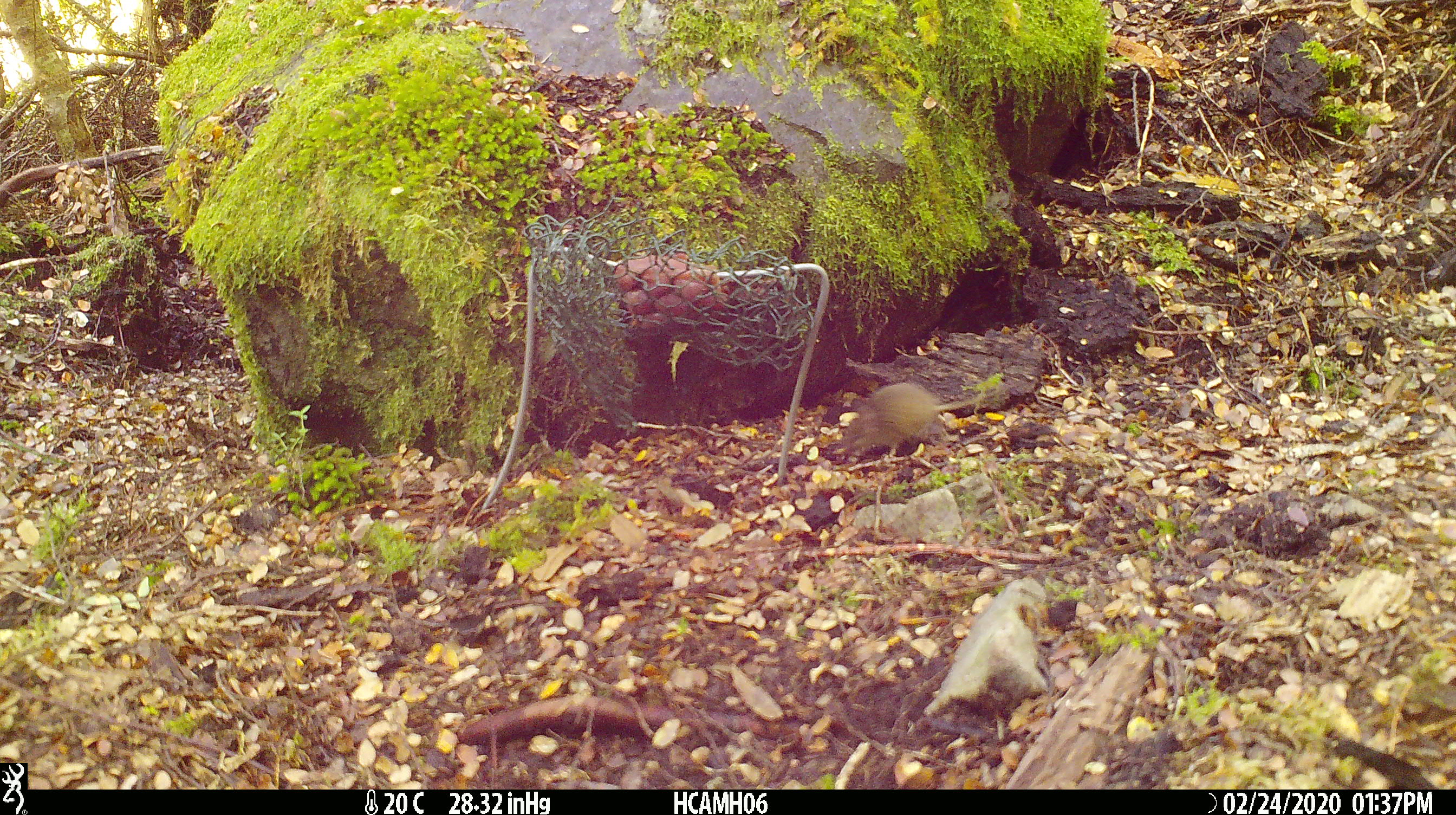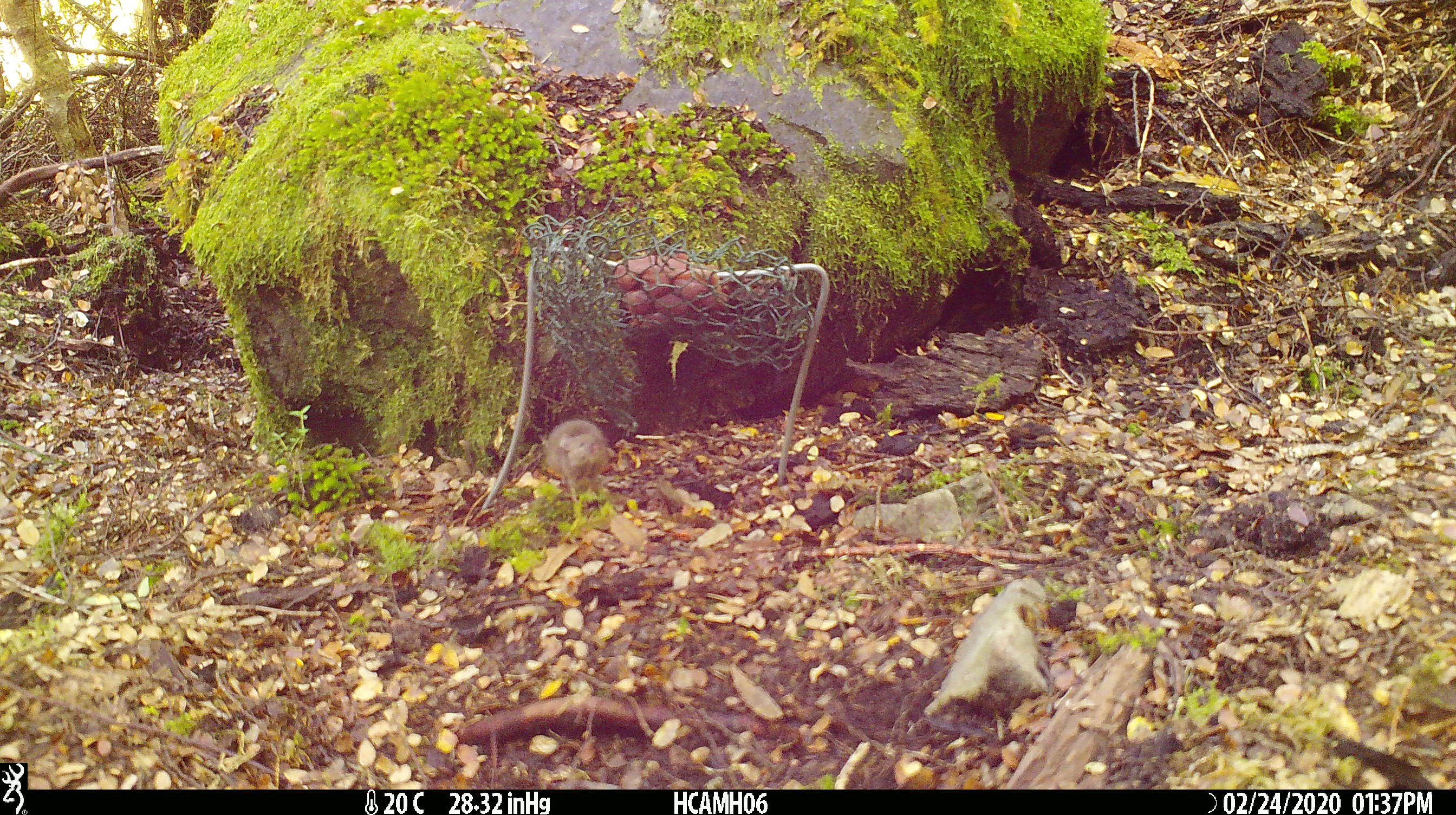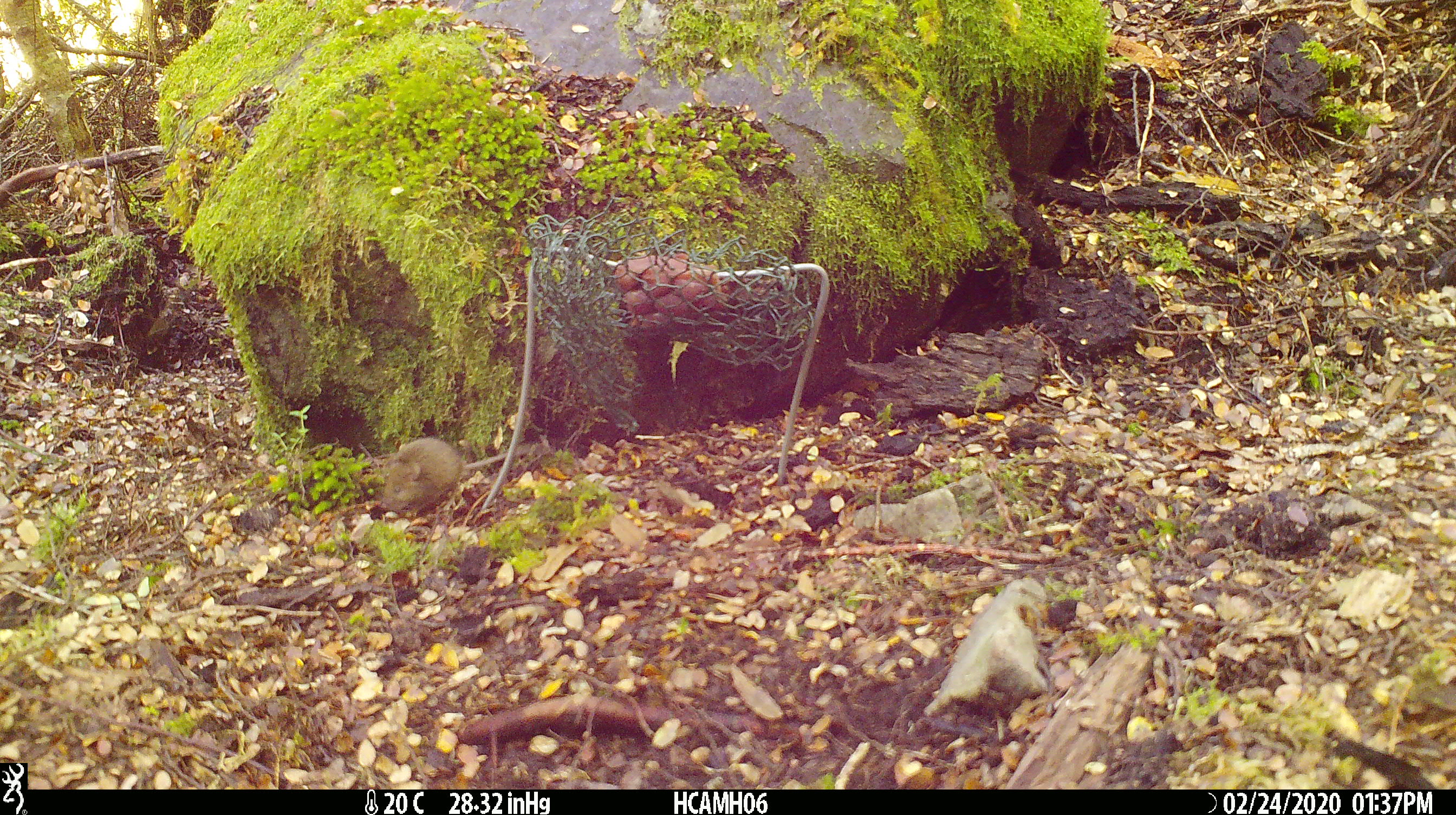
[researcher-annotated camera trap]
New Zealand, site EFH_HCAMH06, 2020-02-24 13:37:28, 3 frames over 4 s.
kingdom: Animalia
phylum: Chordata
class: Mammalia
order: Rodentia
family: Muridae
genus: Mus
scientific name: Mus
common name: mouse